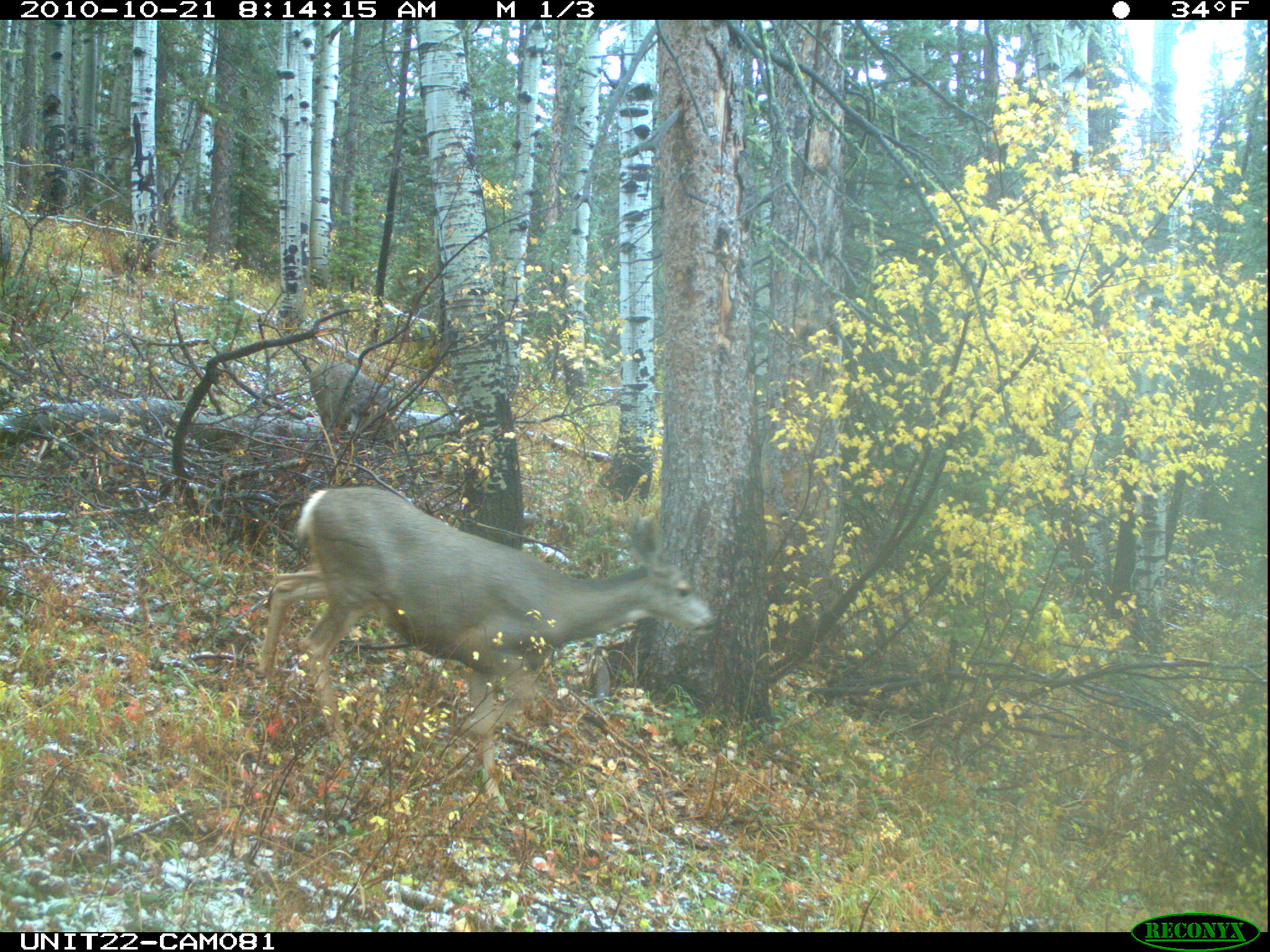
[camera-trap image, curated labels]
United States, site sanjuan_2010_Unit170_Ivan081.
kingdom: Animalia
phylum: Chordata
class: Mammalia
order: Artiodactyla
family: Cervidae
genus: Odocoileus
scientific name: Odocoileus hemionus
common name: mule deer